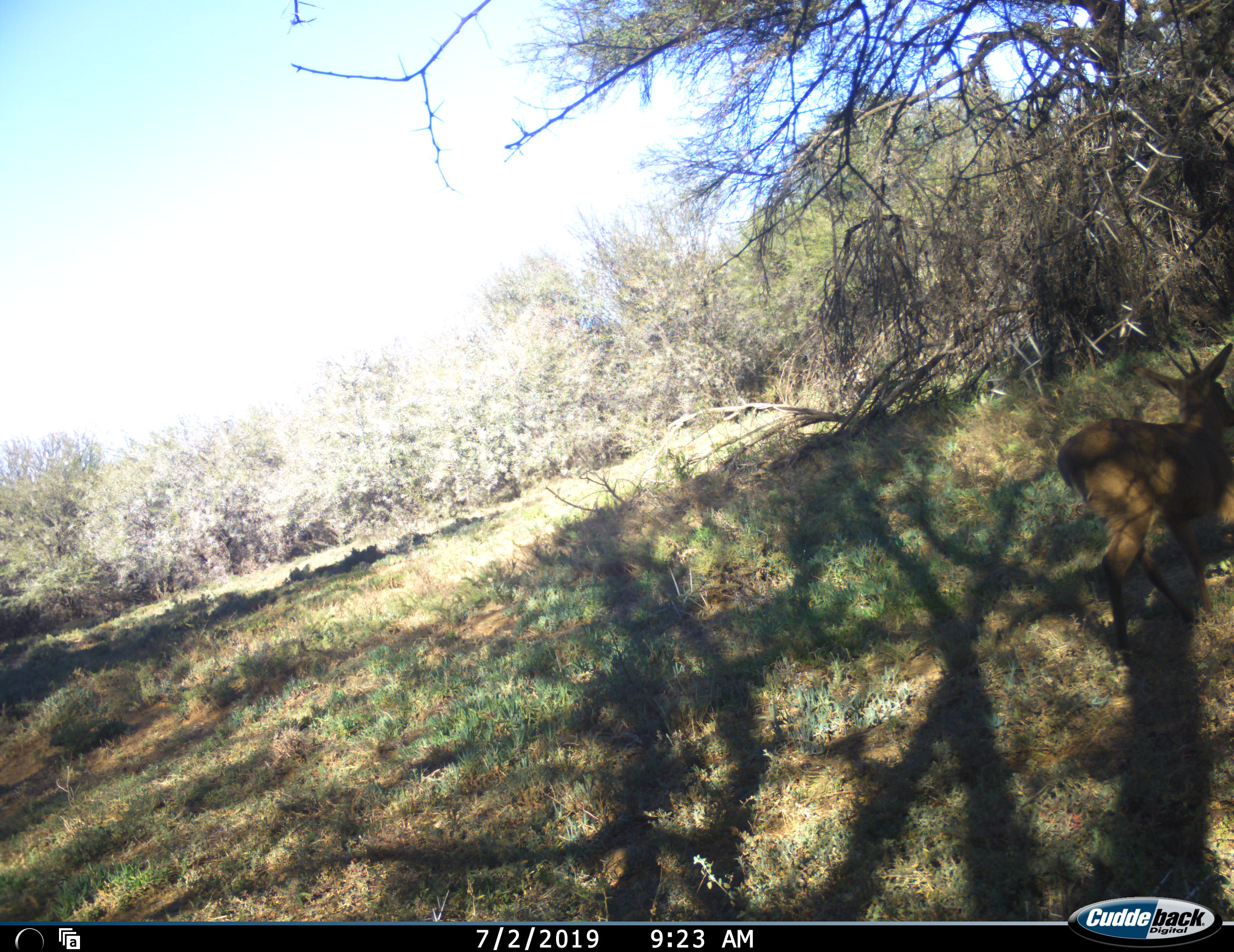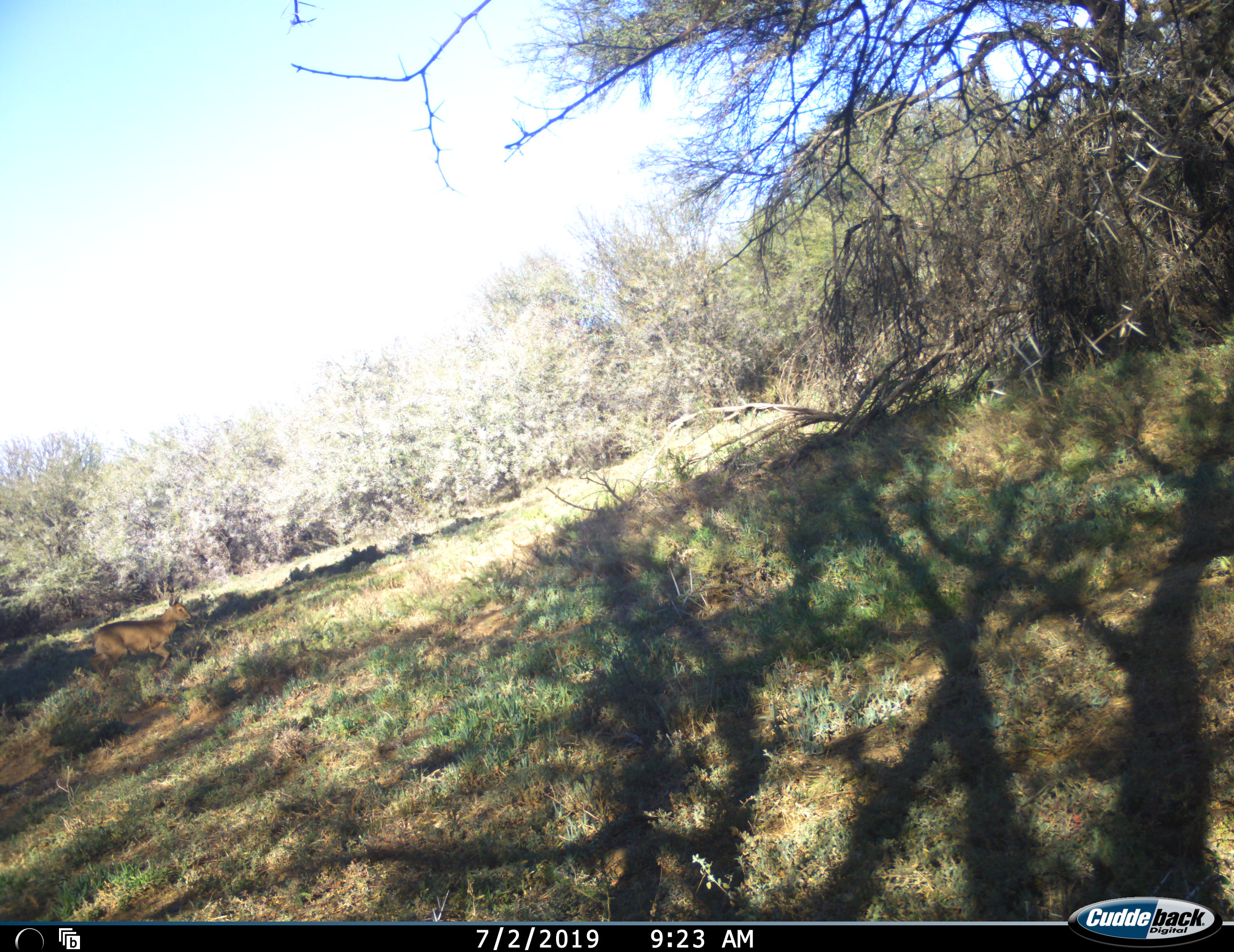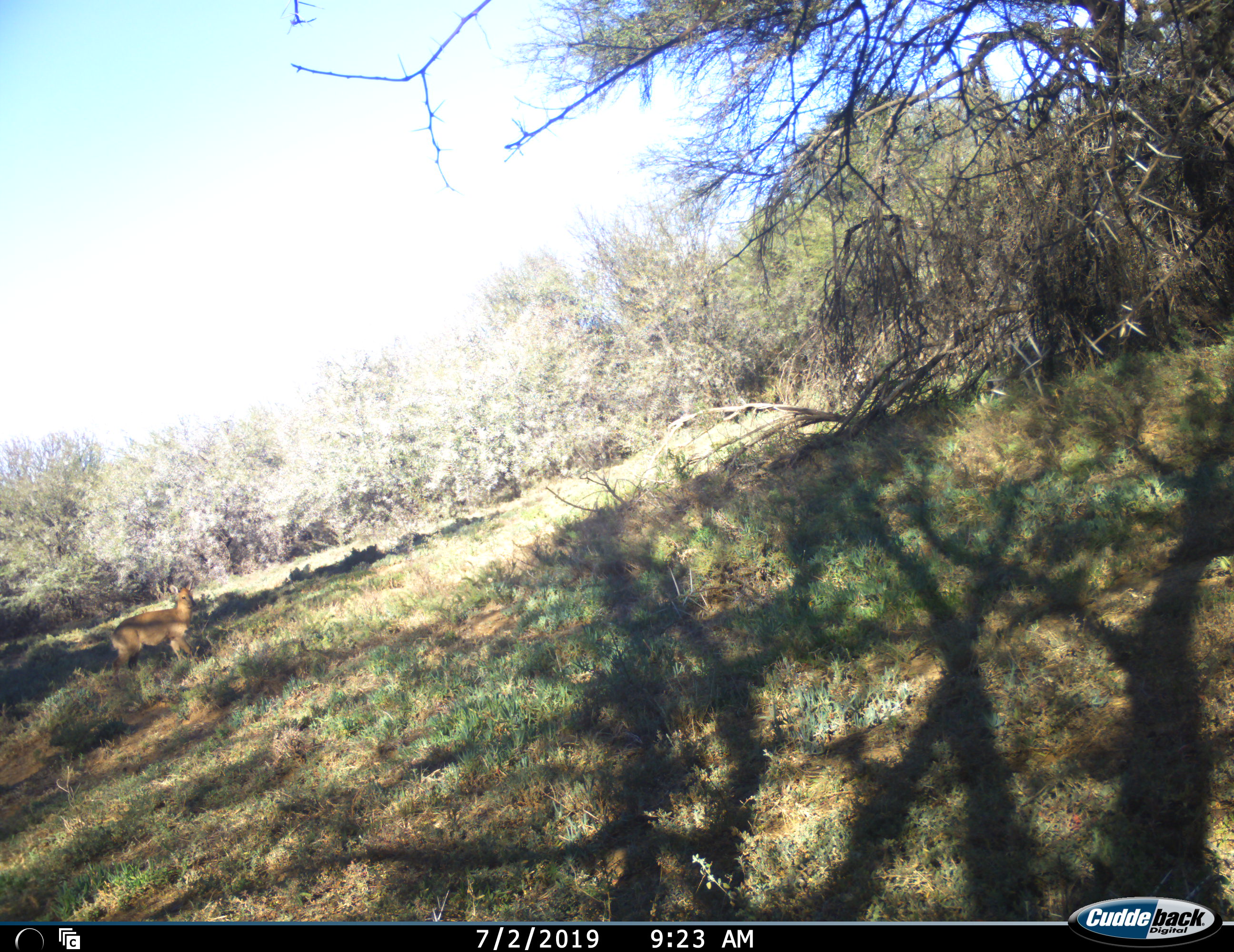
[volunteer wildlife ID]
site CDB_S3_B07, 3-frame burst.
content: unidentified animal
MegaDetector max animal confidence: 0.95